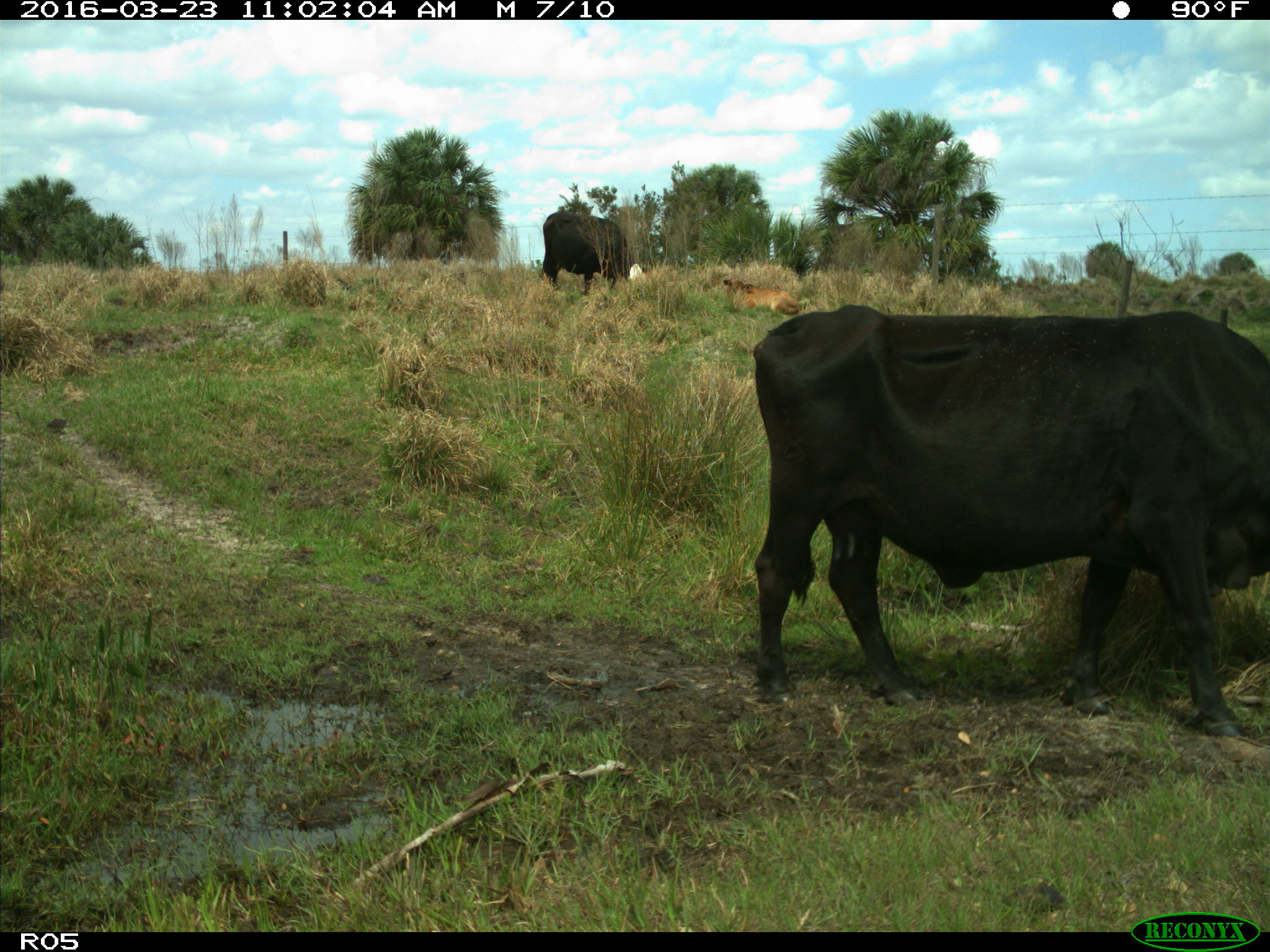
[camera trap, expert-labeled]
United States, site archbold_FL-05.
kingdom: Animalia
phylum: Chordata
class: Mammalia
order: Artiodactyla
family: Bovidae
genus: Bos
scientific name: Bos taurus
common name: domestic cow